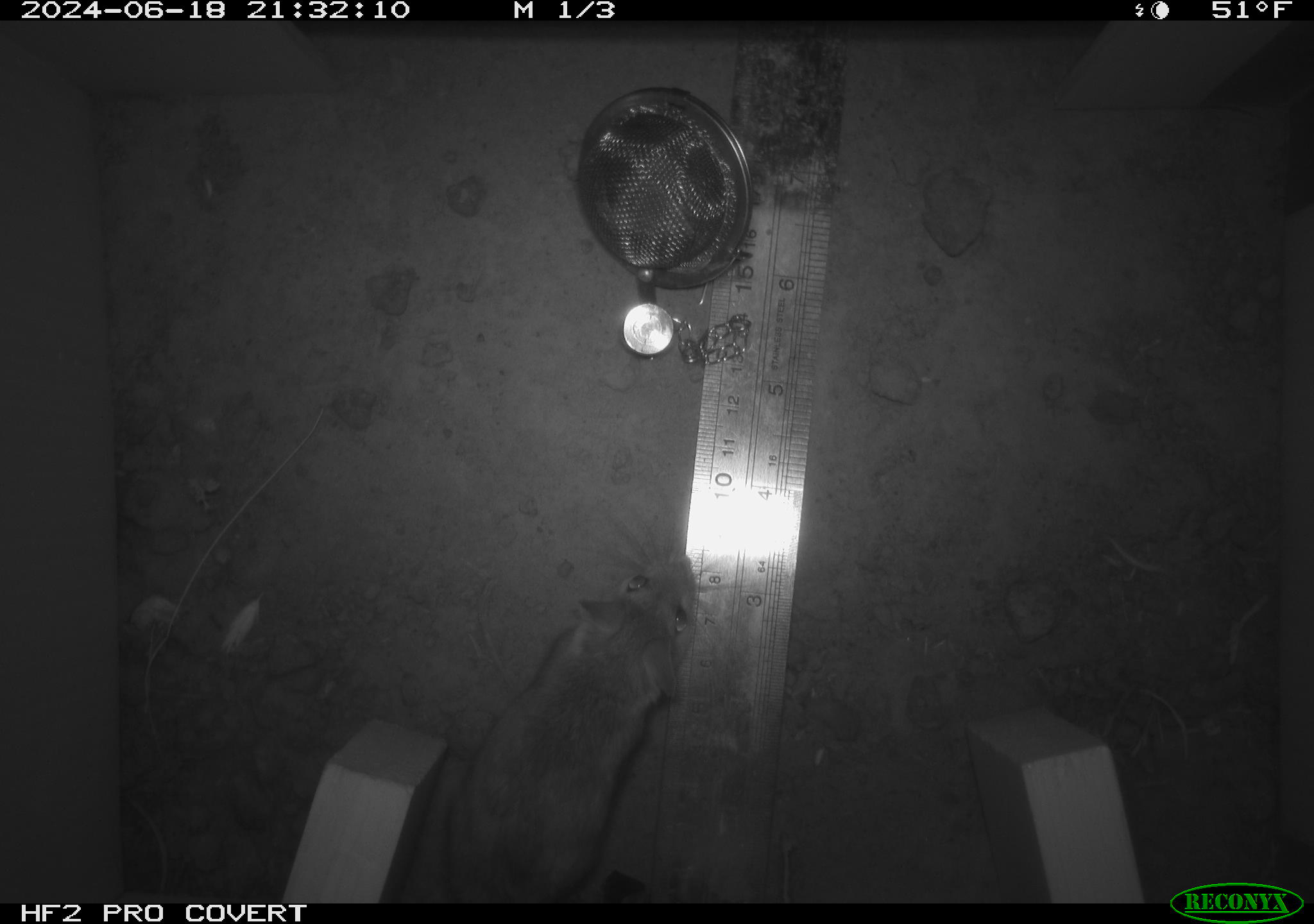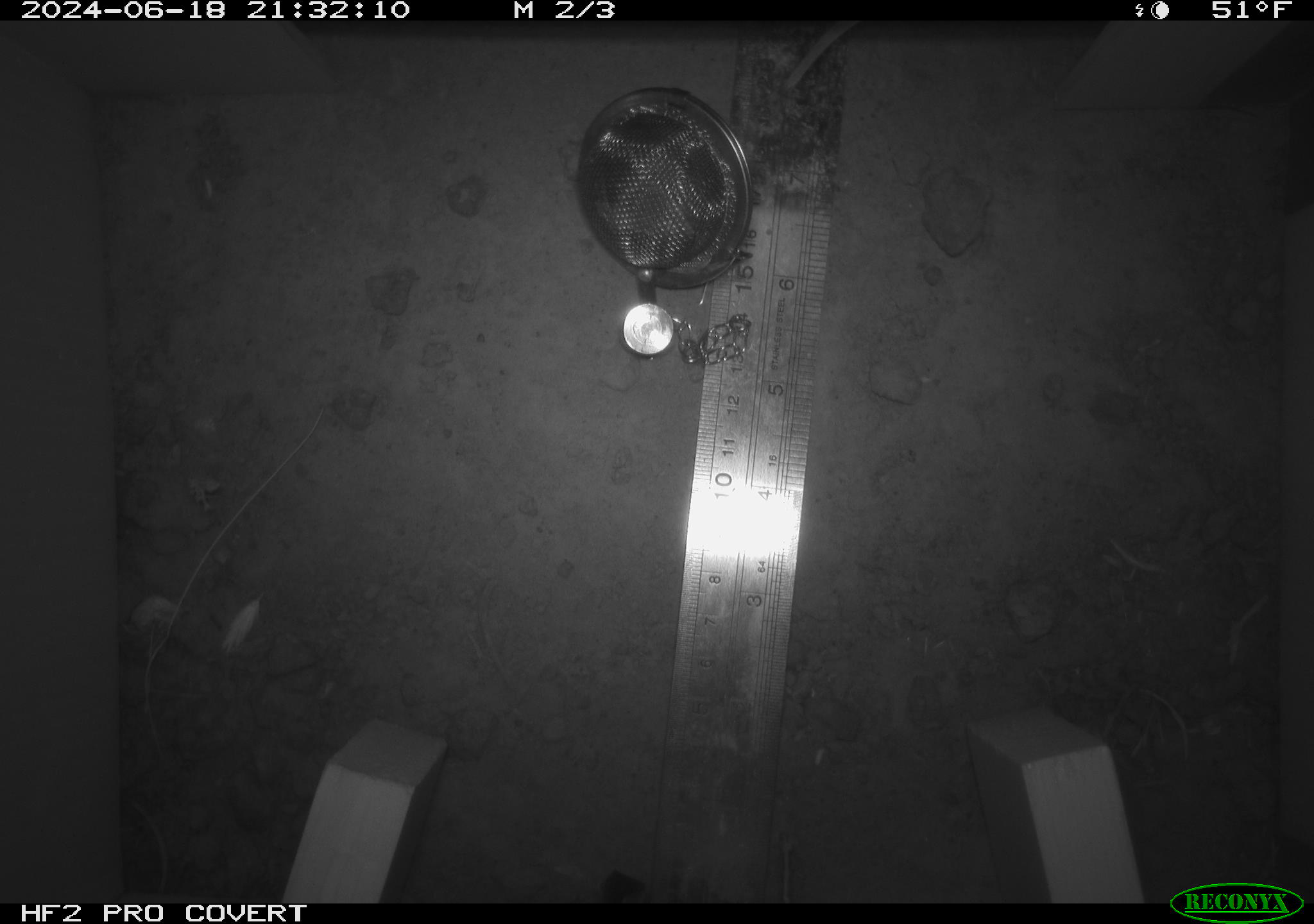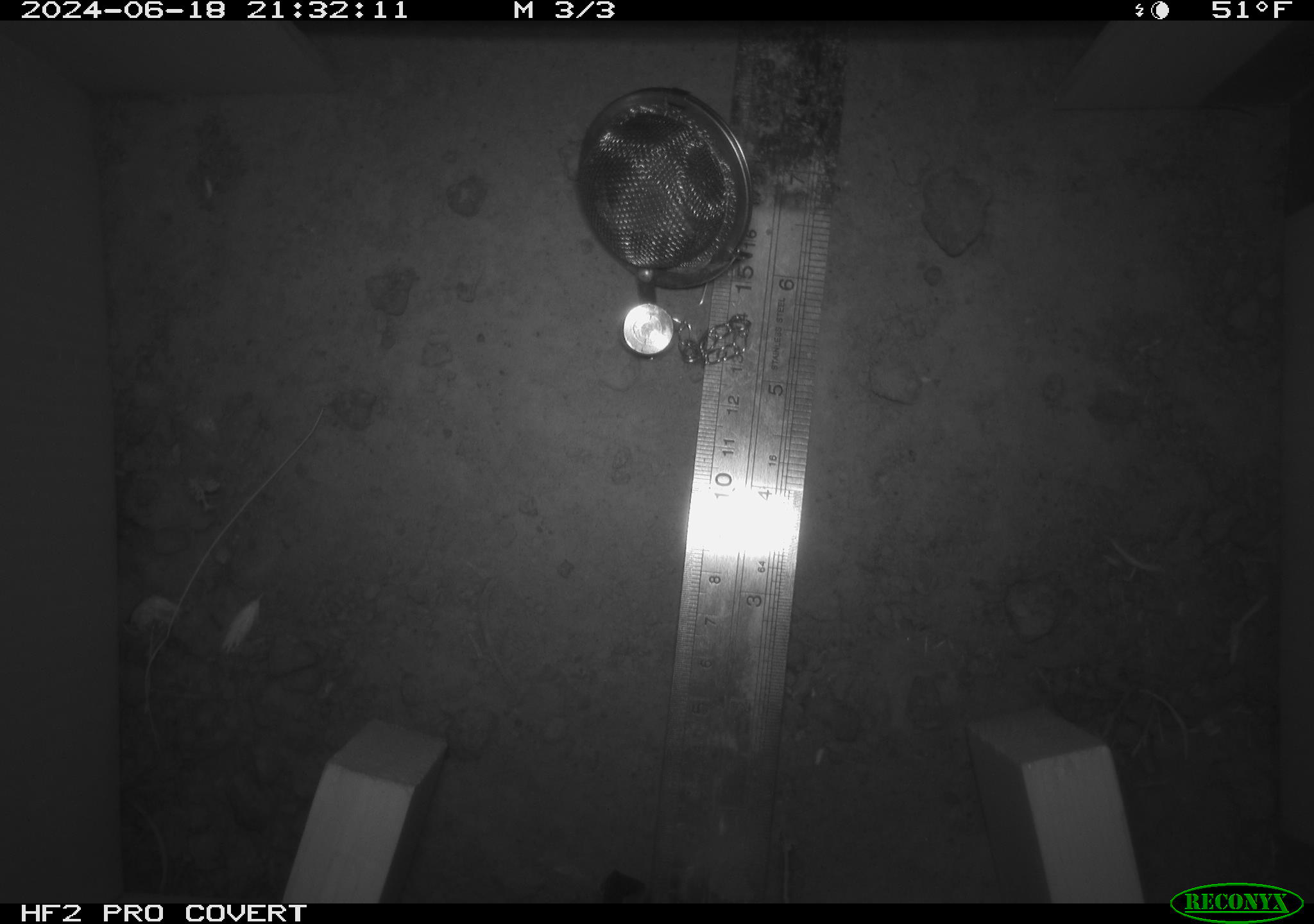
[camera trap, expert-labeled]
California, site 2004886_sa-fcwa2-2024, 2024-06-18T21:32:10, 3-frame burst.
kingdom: Animalia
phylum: Chordata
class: Mammalia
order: Rodentia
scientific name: Rodentia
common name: mouse species